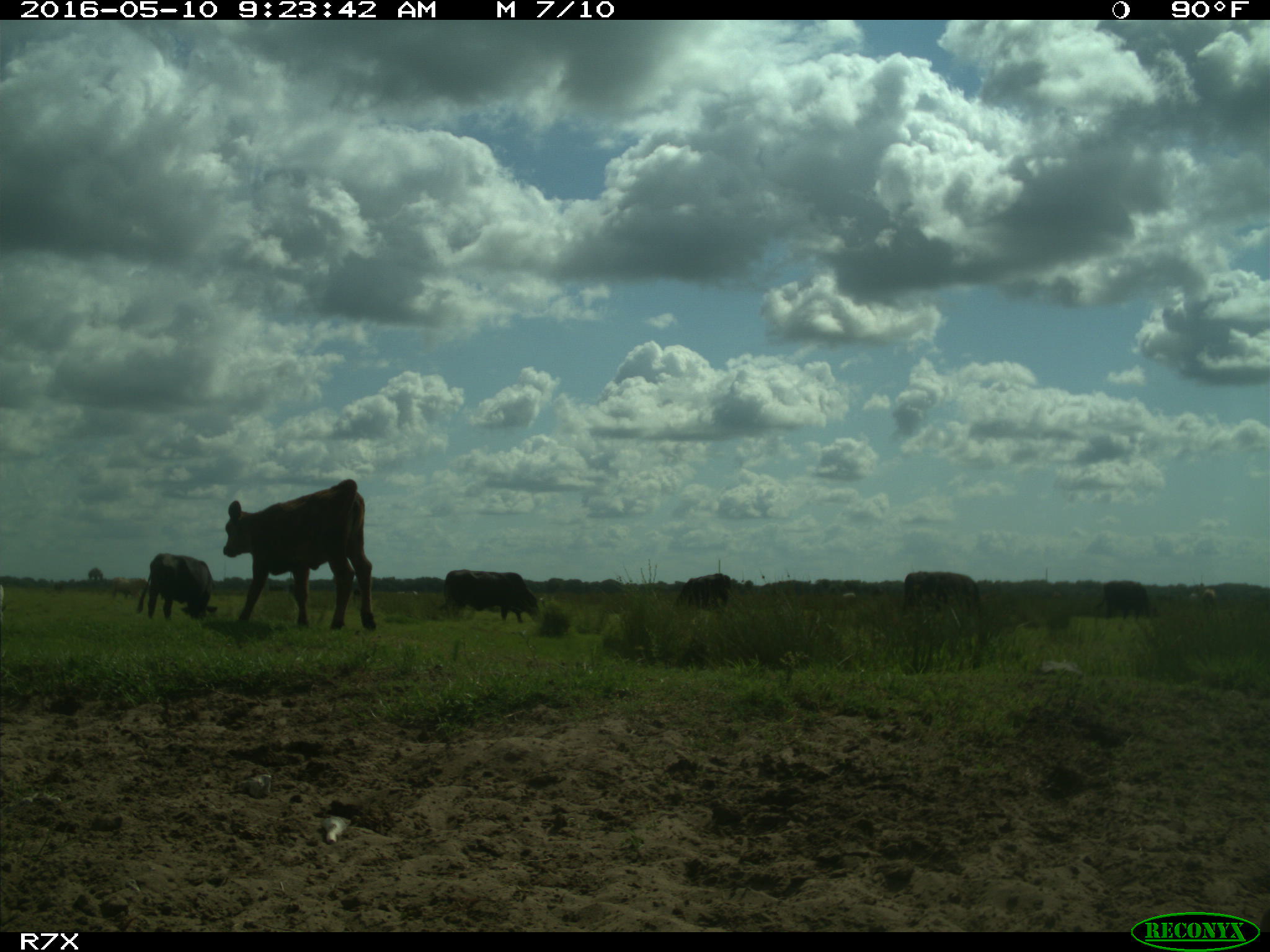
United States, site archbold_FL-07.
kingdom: Animalia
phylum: Chordata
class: Mammalia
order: Artiodactyla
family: Bovidae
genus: Bos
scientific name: Bos taurus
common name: domestic cow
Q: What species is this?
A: Bos taurus (domestic cow).